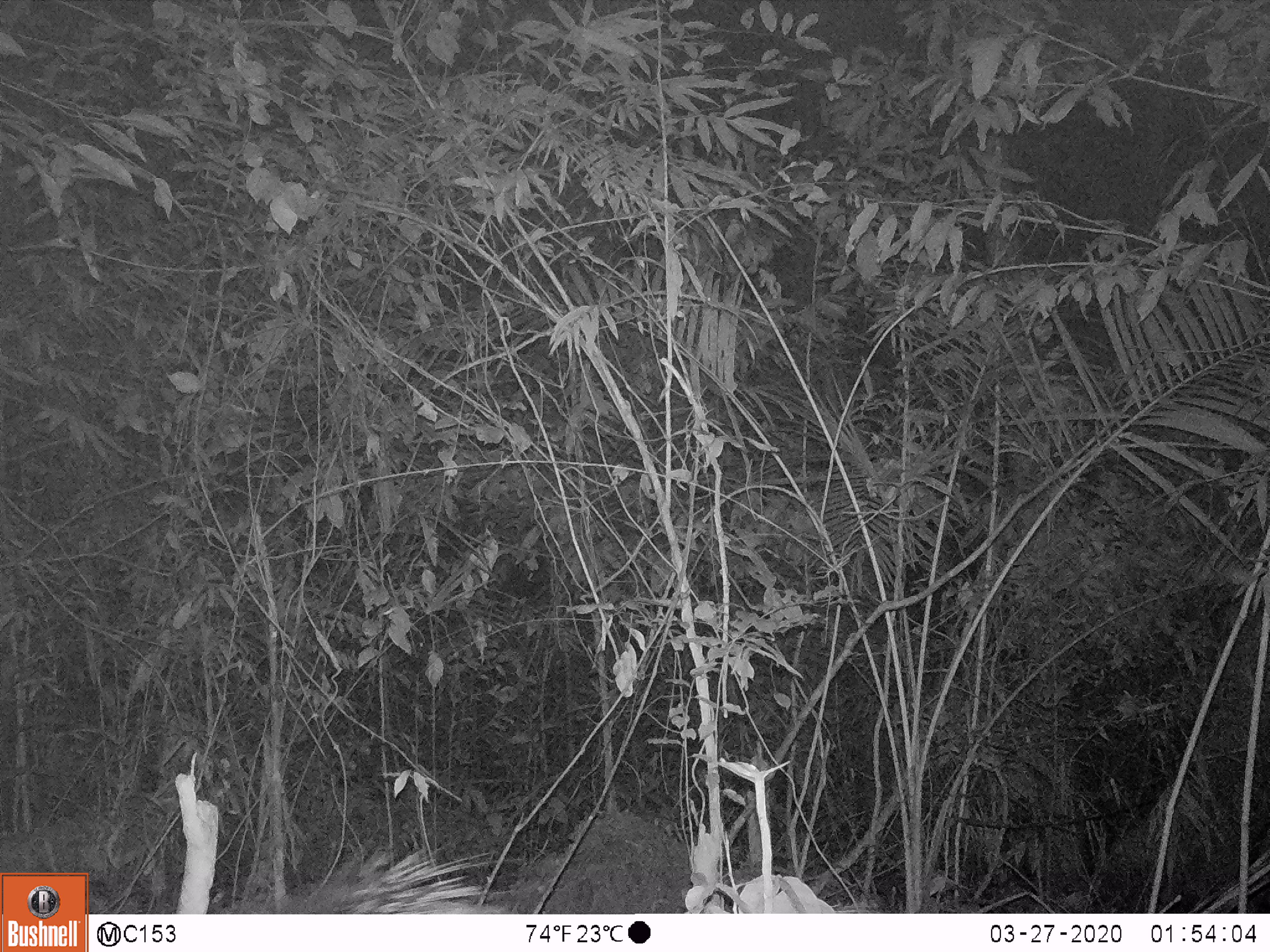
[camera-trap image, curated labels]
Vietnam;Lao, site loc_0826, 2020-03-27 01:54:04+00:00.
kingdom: Animalia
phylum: Chordata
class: Mammalia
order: Rodentia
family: Hystricidae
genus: Hystrix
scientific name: Hystrix brachyura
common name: malayan porcupine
Malayan porcupine (Hystrix brachyura). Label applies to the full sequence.